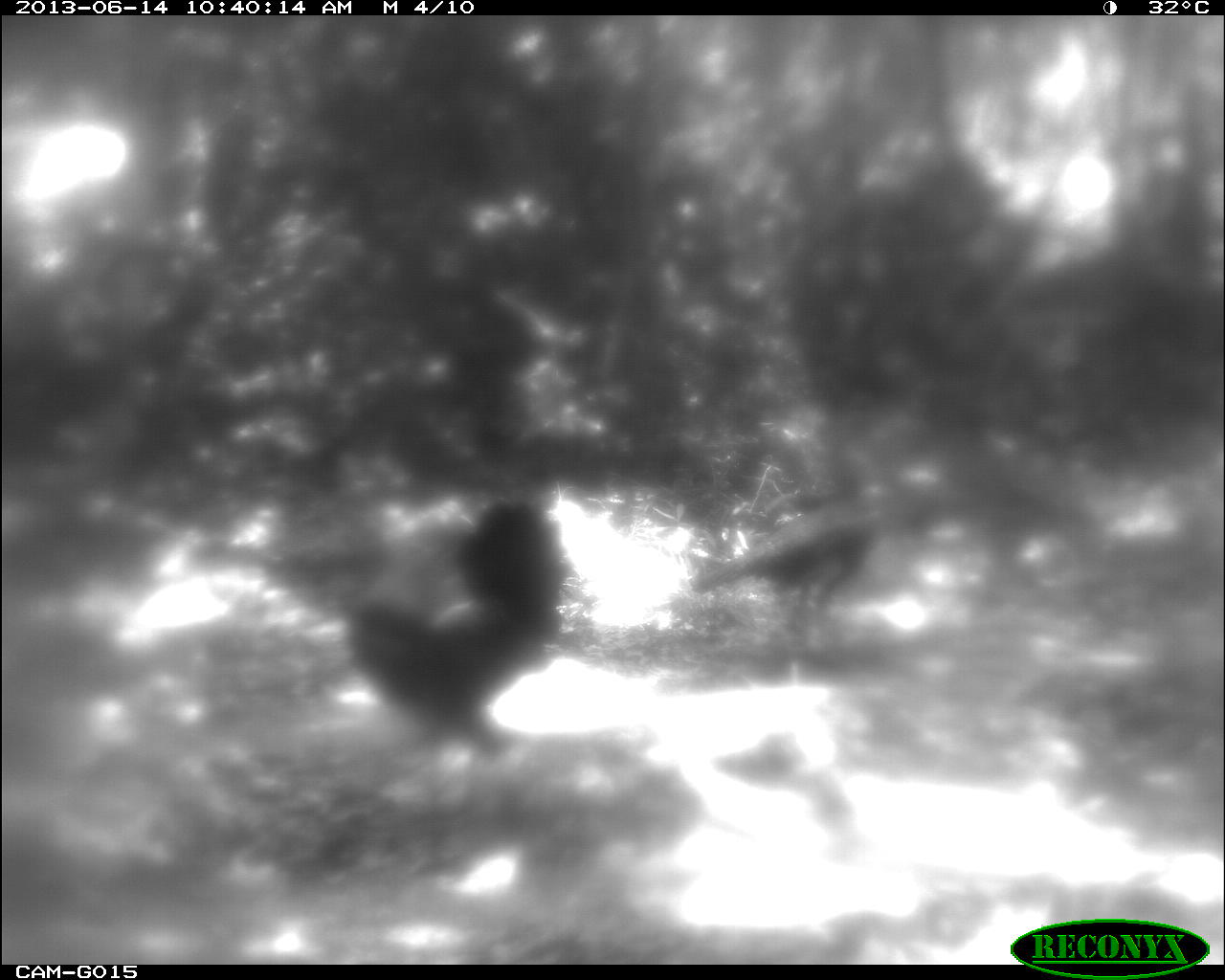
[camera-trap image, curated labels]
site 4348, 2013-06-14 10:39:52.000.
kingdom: Animalia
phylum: Chordata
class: Aves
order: Galliformes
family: Phasianidae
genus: Meleagris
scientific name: Meleagris ocellata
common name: ocellated turkey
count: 2